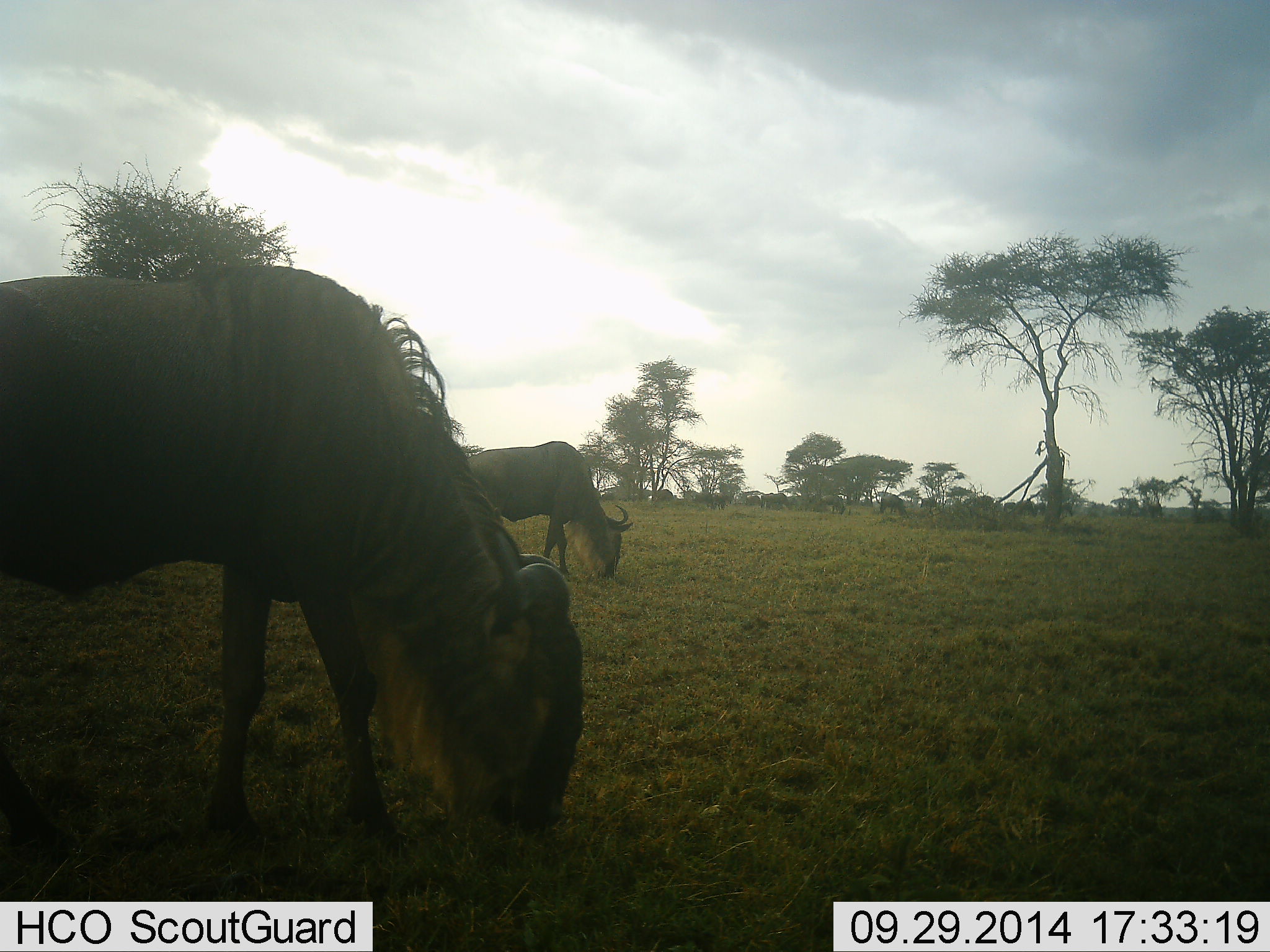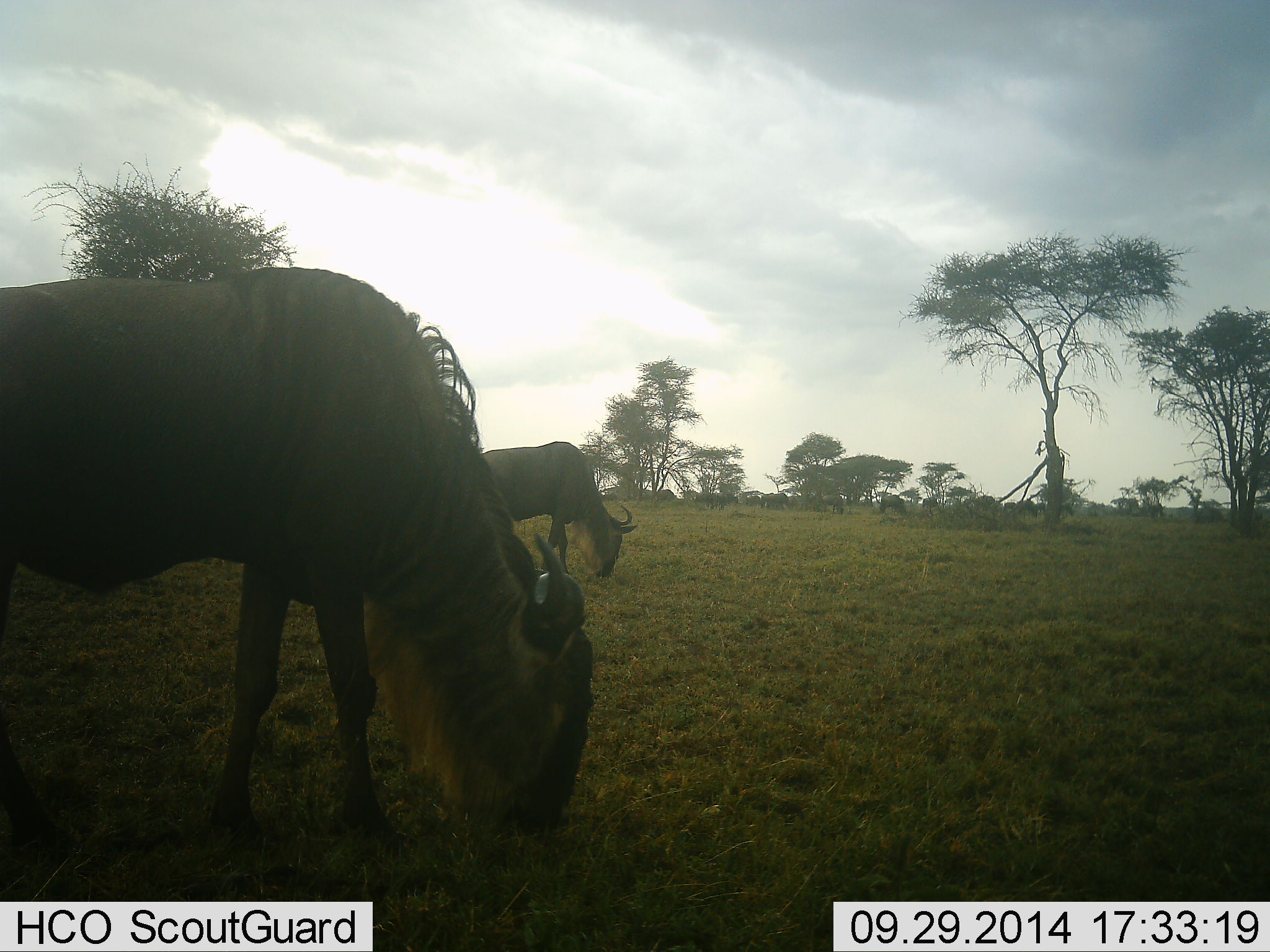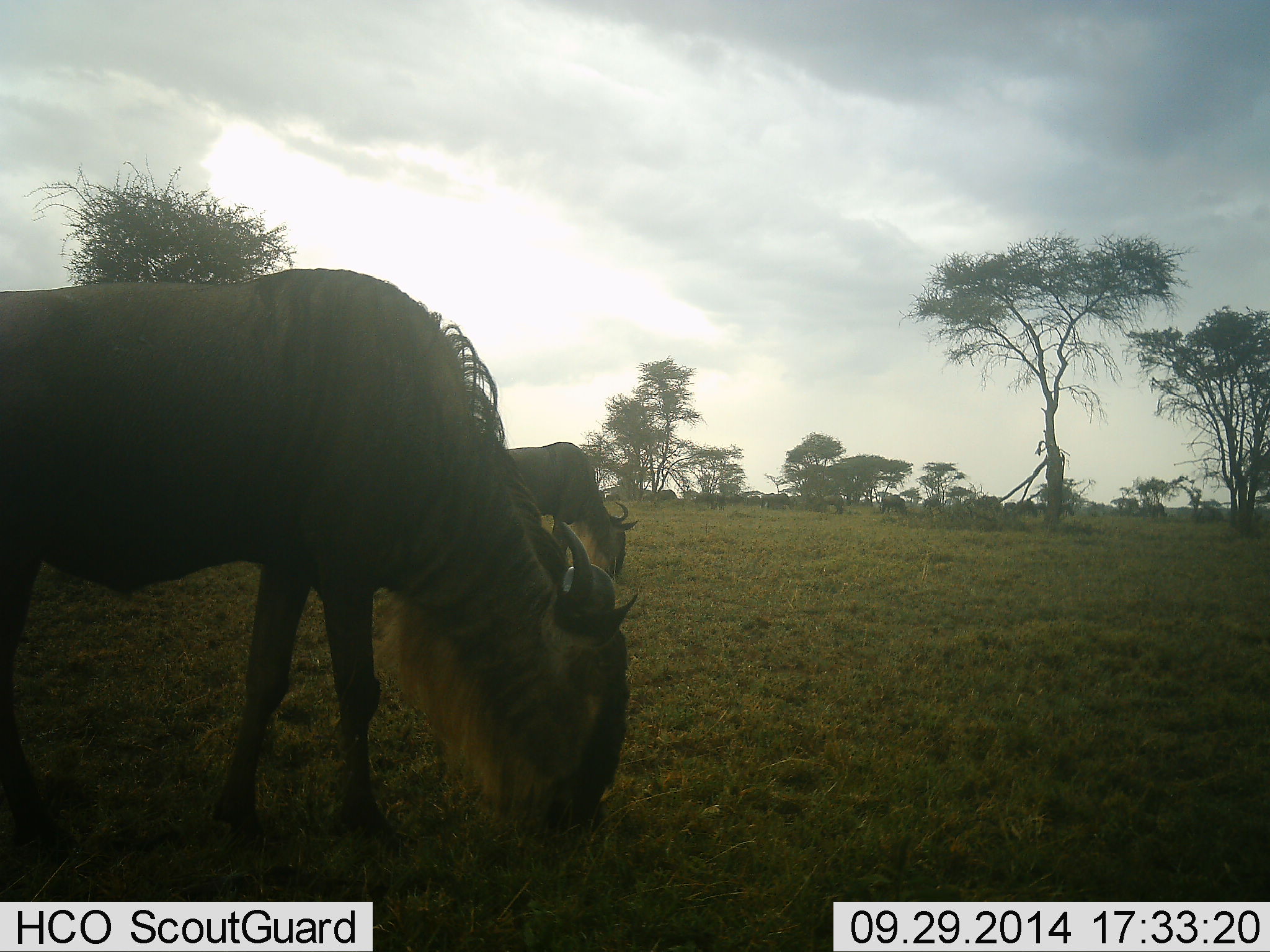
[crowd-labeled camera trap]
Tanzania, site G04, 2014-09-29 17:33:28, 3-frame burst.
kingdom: Animalia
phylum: Chordata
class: Mammalia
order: Artiodactyla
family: Bovidae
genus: Connochaetes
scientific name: Connochaetes taurinus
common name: blue wildebeest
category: wildebeest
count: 2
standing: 20%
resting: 0%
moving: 10%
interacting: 0%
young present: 0%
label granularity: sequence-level